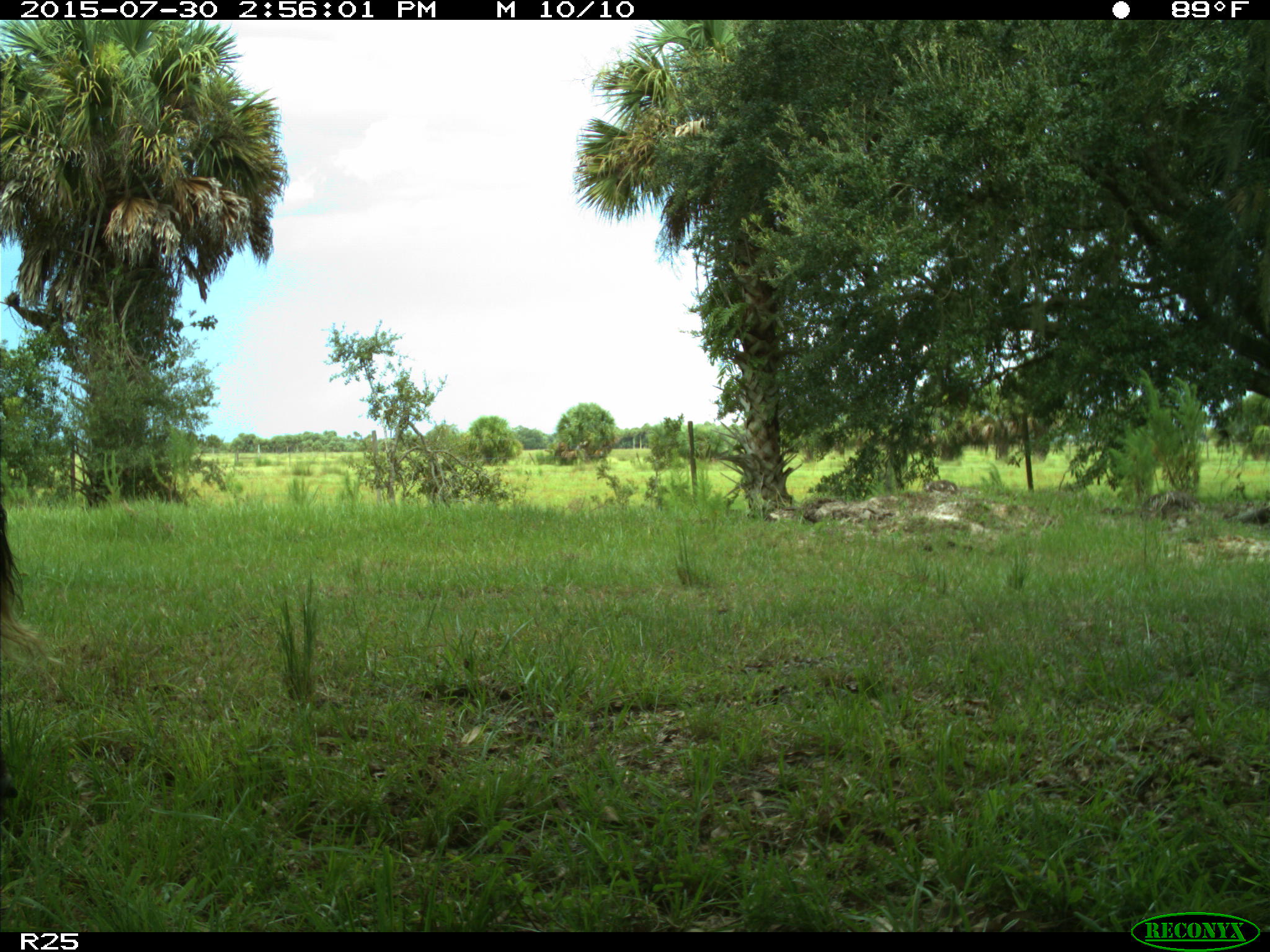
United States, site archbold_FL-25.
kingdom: Animalia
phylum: Chordata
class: Mammalia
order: Artiodactyla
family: Bovidae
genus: Bos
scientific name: Bos taurus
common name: domestic cow